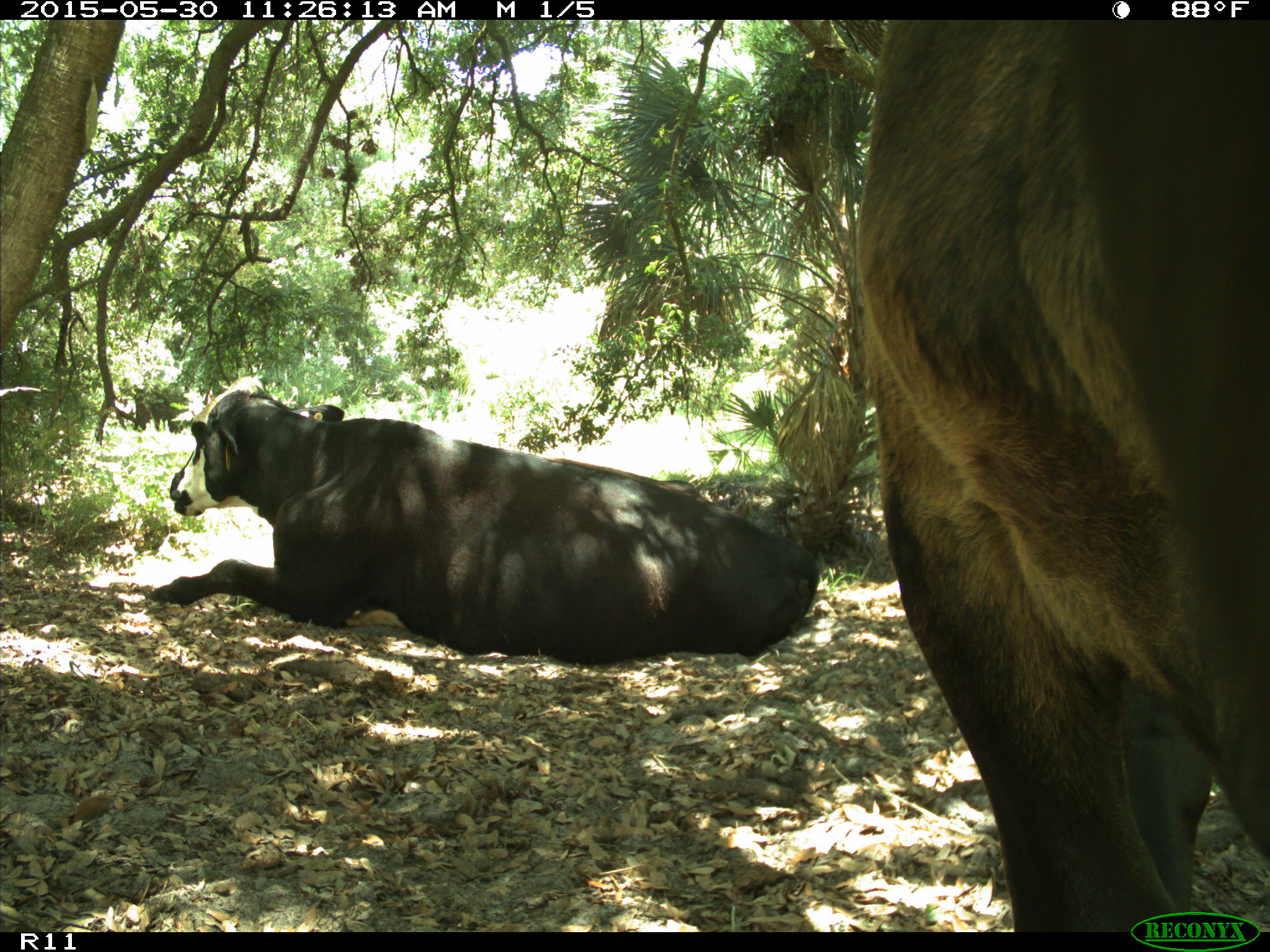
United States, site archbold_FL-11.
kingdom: Animalia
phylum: Chordata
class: Mammalia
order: Artiodactyla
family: Bovidae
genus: Bos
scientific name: Bos taurus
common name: domestic cow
Bos taurus (domestic cow).